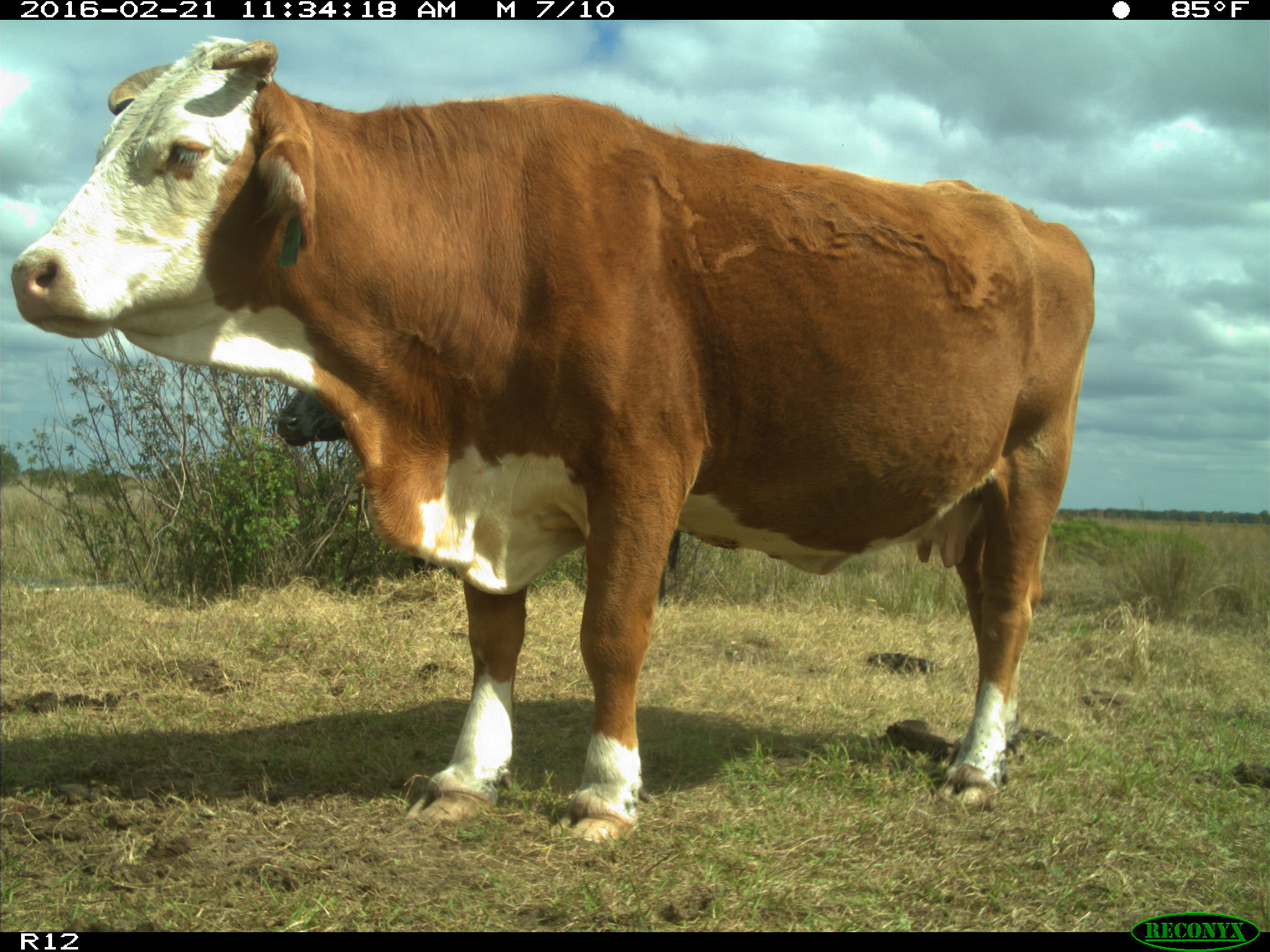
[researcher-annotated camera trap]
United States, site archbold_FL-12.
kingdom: Animalia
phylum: Chordata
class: Mammalia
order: Artiodactyla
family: Bovidae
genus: Bos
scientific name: Bos taurus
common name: domestic cow